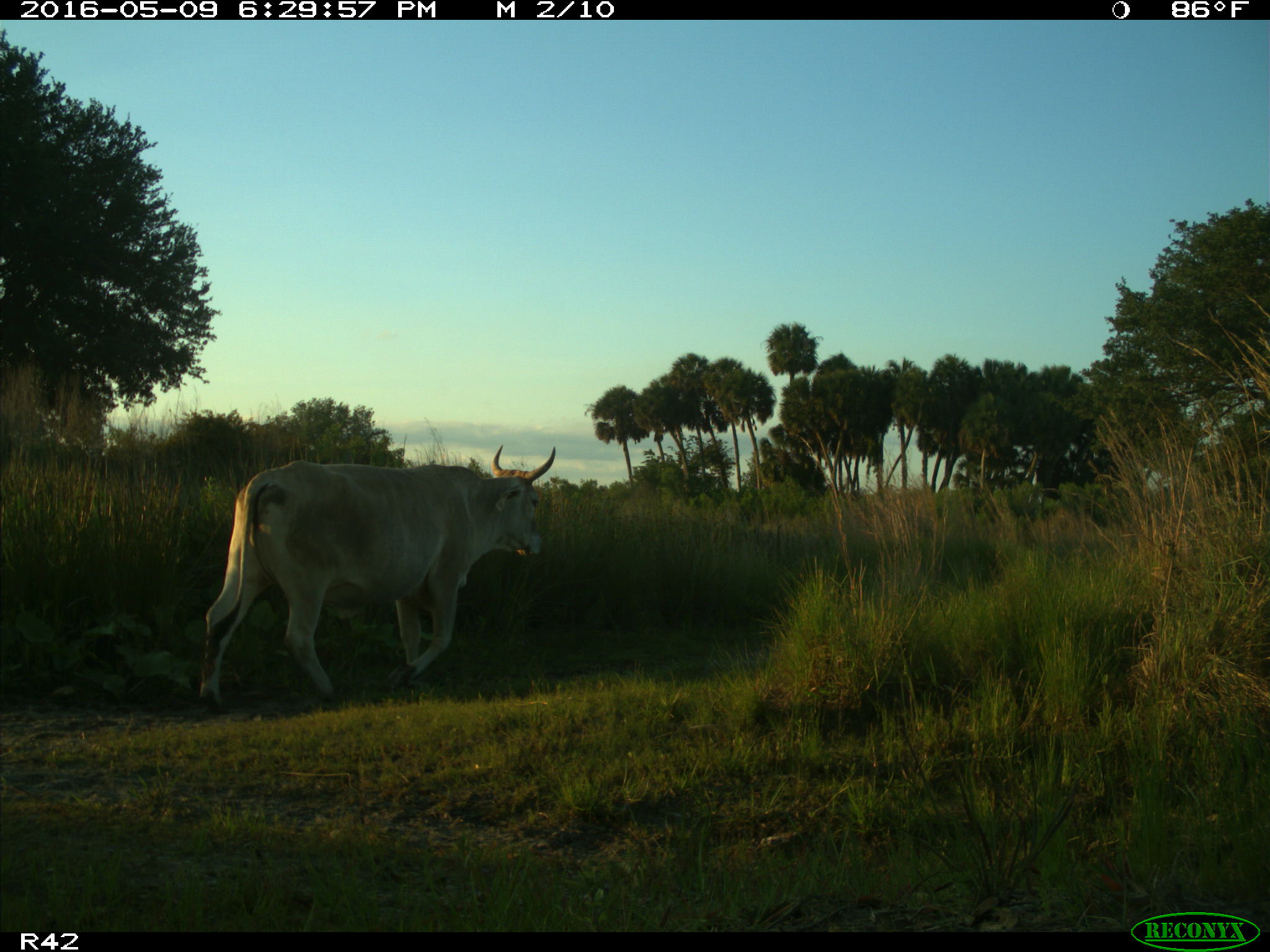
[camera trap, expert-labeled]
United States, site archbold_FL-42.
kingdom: Animalia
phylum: Chordata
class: Mammalia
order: Artiodactyla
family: Bovidae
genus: Bos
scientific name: Bos taurus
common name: domestic cow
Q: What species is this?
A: Bos taurus (domestic cow).